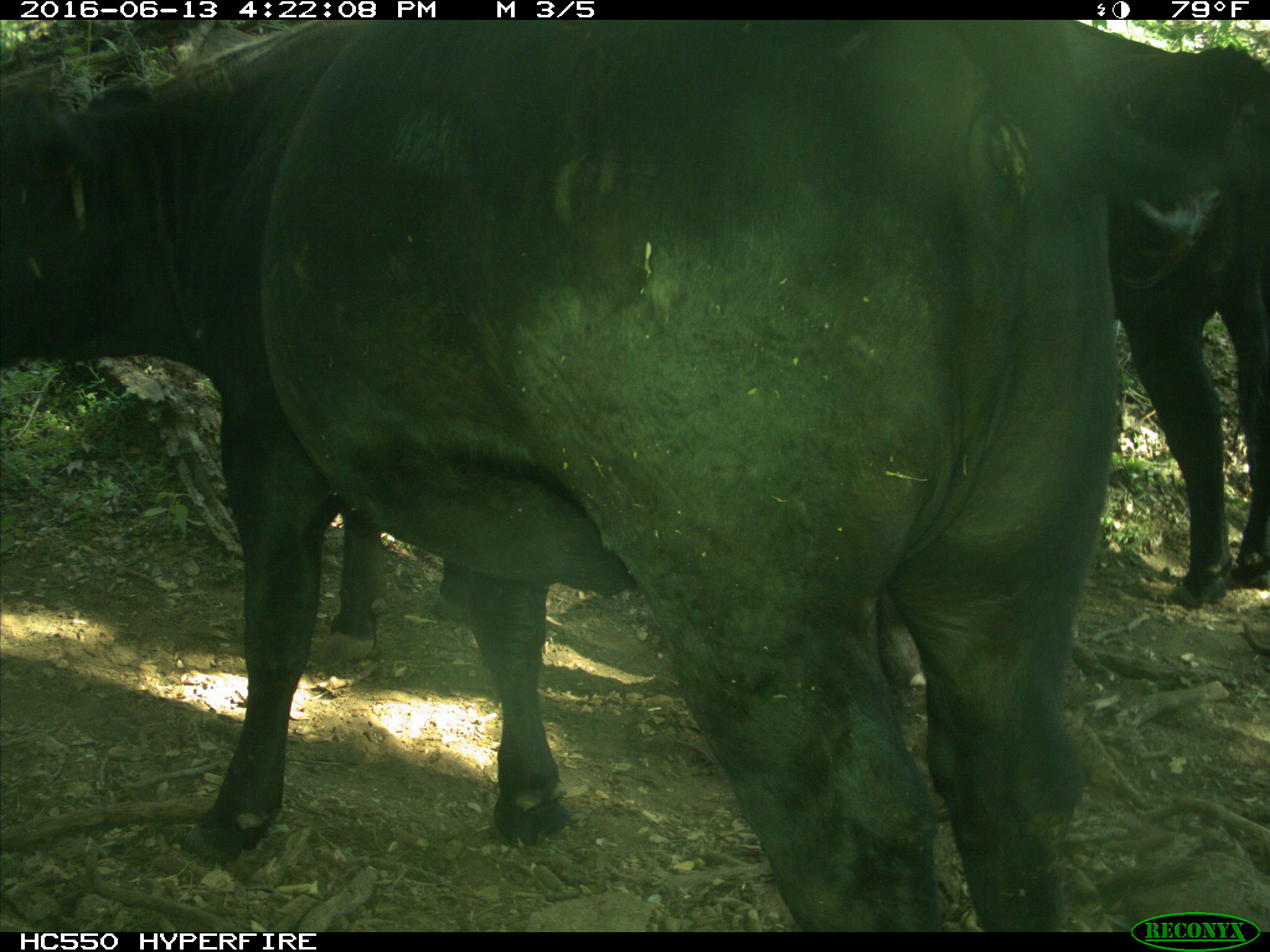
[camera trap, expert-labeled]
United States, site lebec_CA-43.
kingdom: Animalia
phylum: Chordata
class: Mammalia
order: Artiodactyla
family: Bovidae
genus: Bos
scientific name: Bos taurus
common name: domestic cow